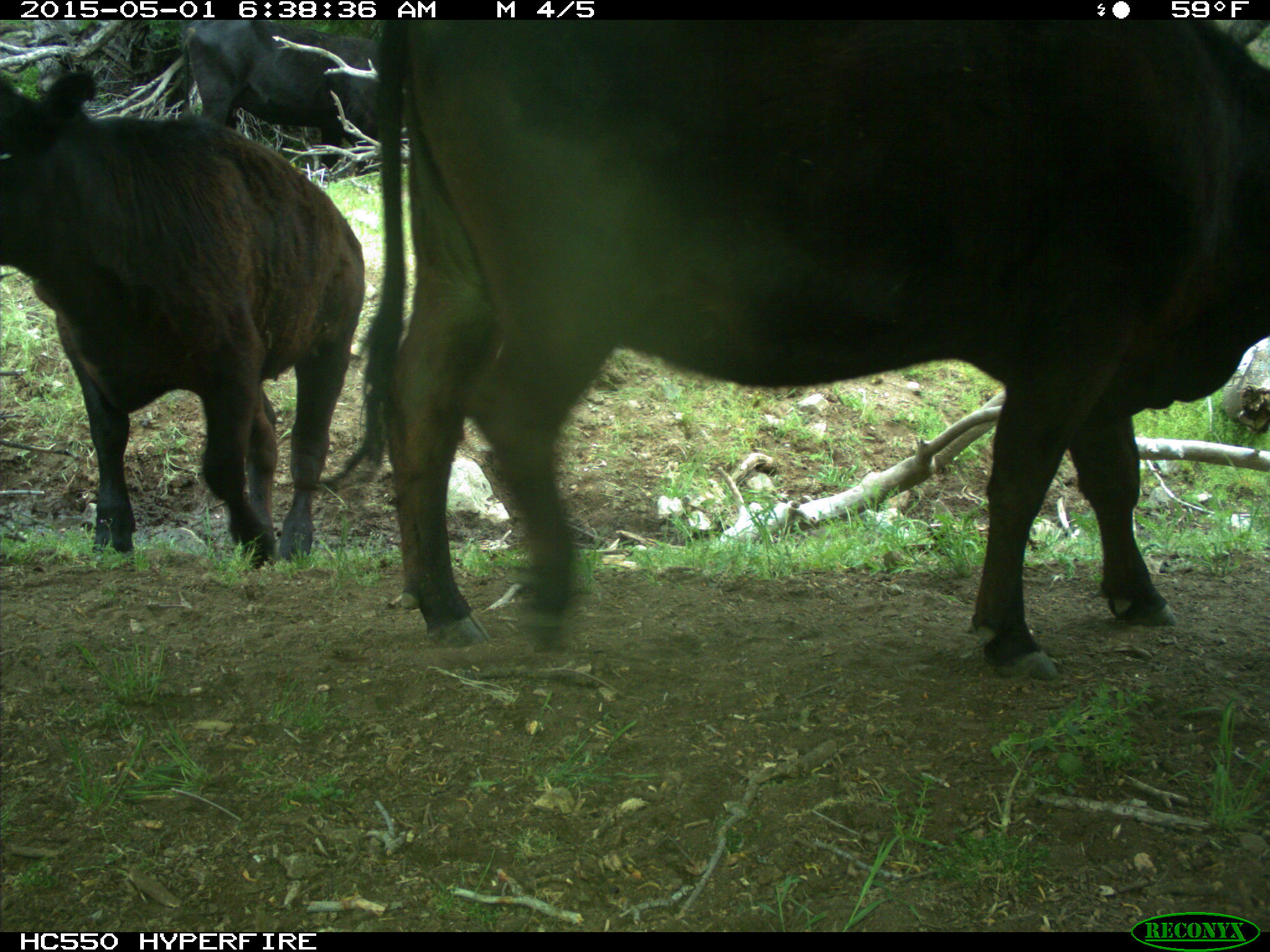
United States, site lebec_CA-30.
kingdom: Animalia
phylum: Chordata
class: Mammalia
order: Artiodactyla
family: Bovidae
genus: Bos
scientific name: Bos taurus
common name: domestic cow